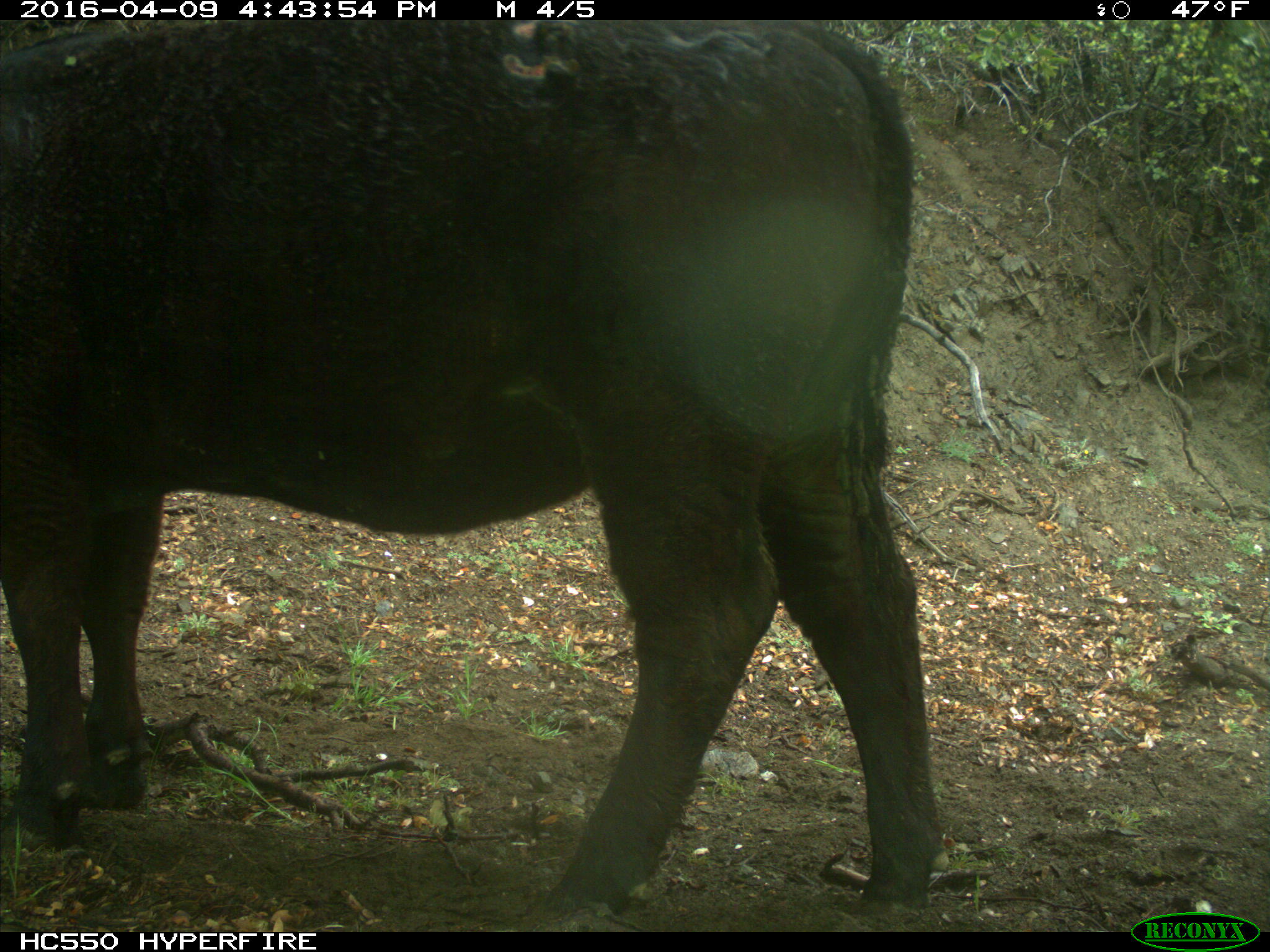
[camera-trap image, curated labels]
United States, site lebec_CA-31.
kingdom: Animalia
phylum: Chordata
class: Mammalia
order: Artiodactyla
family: Bovidae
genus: Bos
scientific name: Bos taurus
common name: domestic cow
Bos taurus (domestic cow).